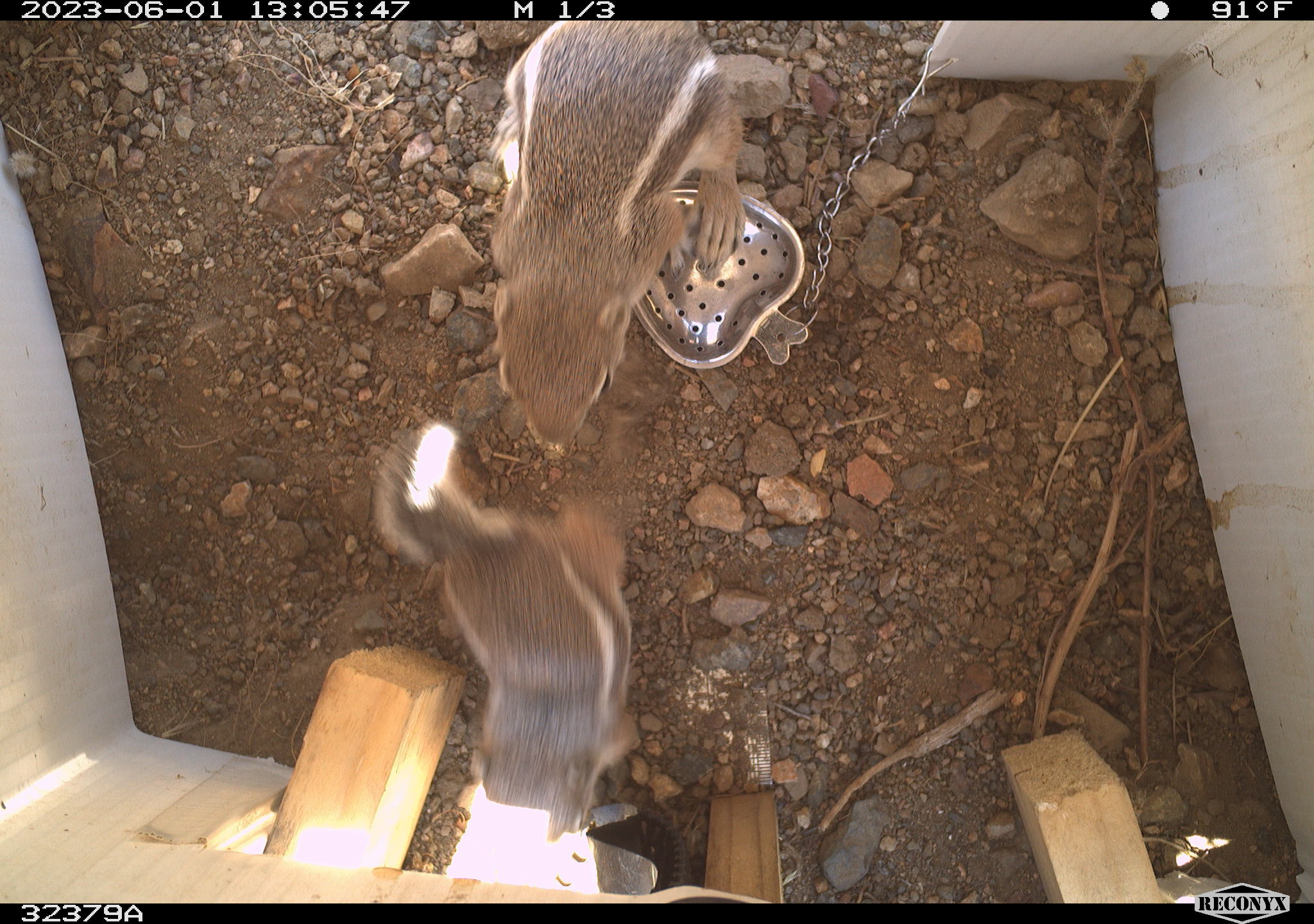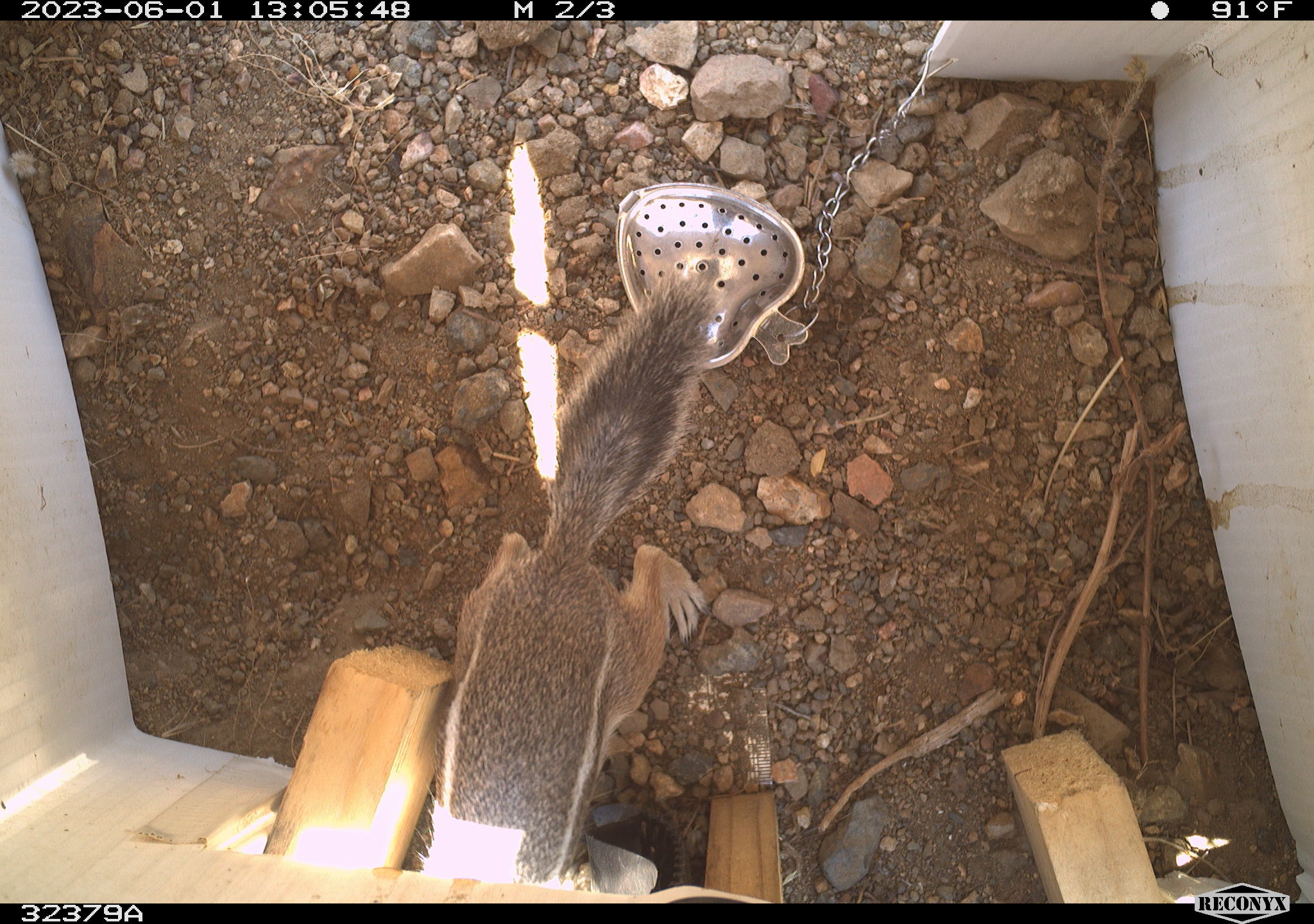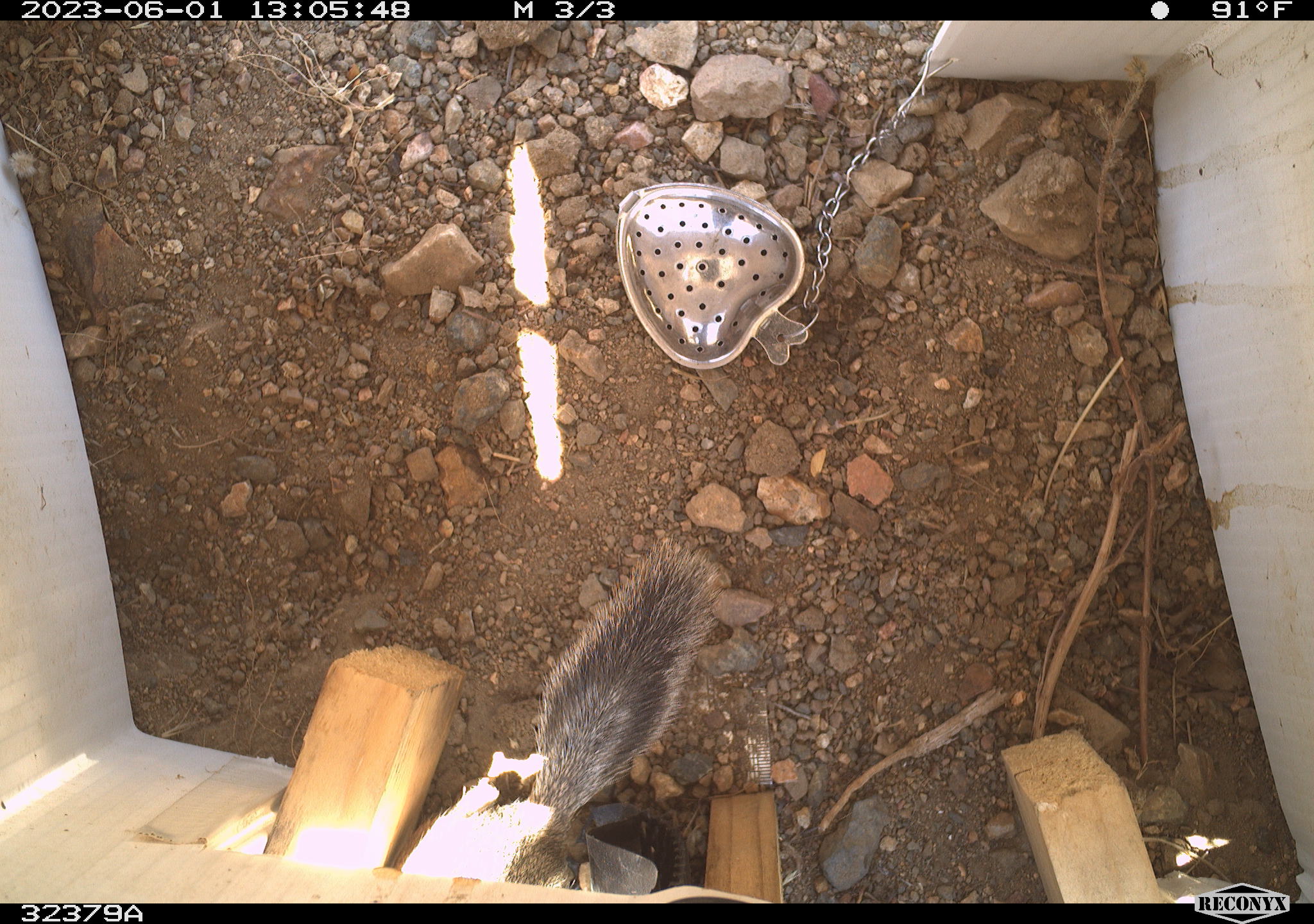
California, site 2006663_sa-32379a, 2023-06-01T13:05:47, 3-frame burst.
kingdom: Animalia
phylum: Chordata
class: Mammalia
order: Rodentia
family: Sciuridae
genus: Ammospermophilus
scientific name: Ammospermophilus leucurus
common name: white-tailed antelope squirrel